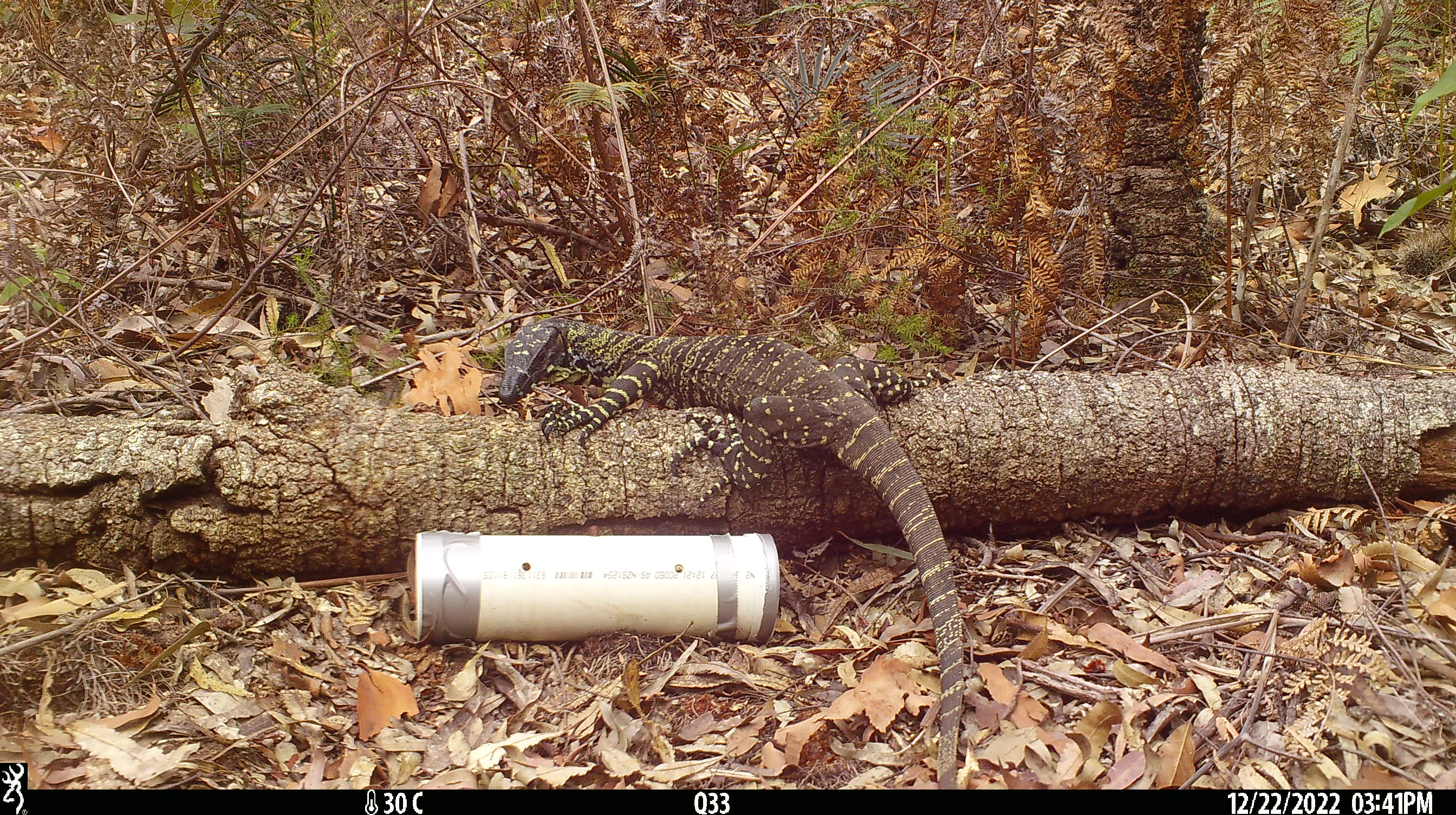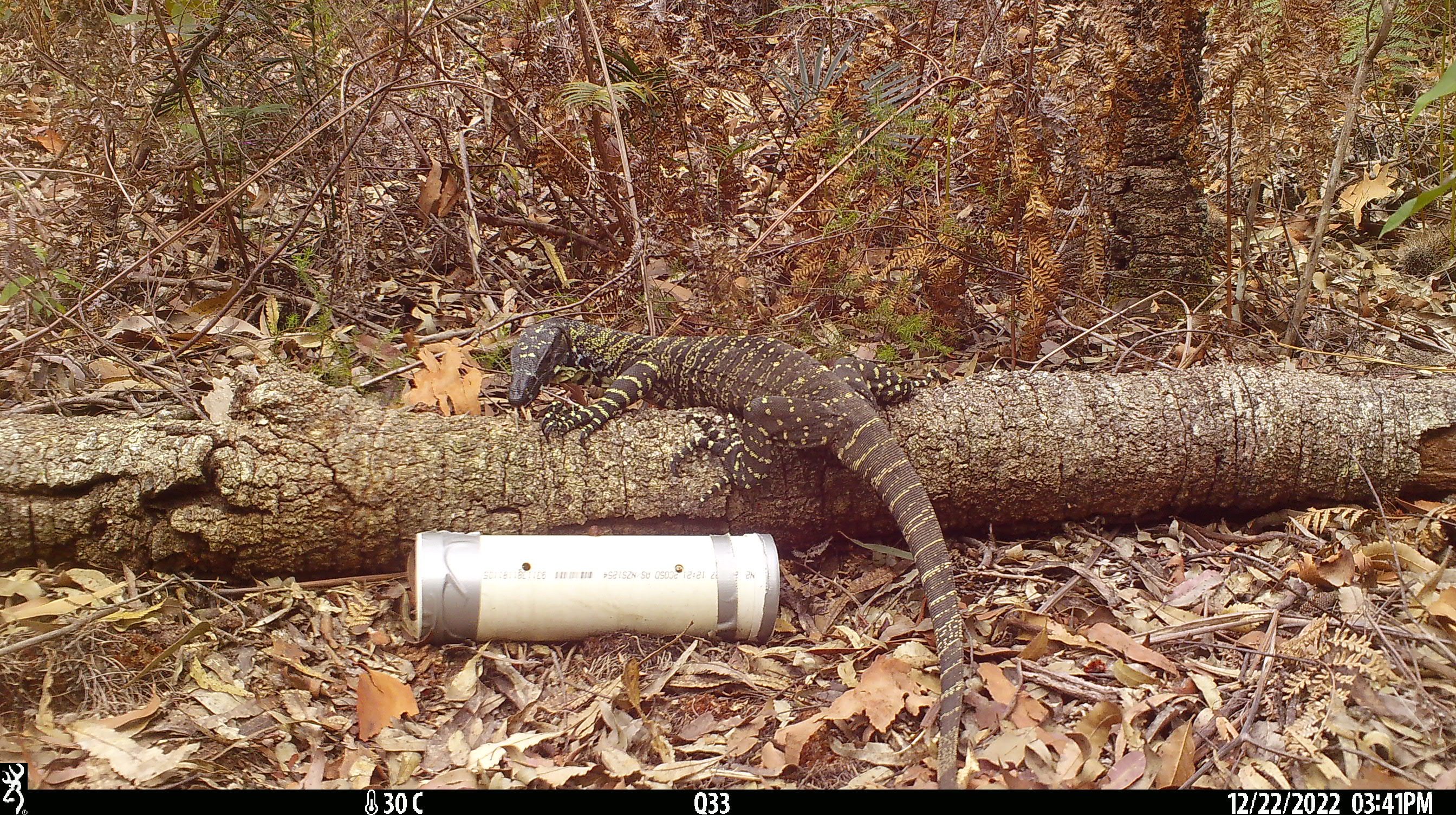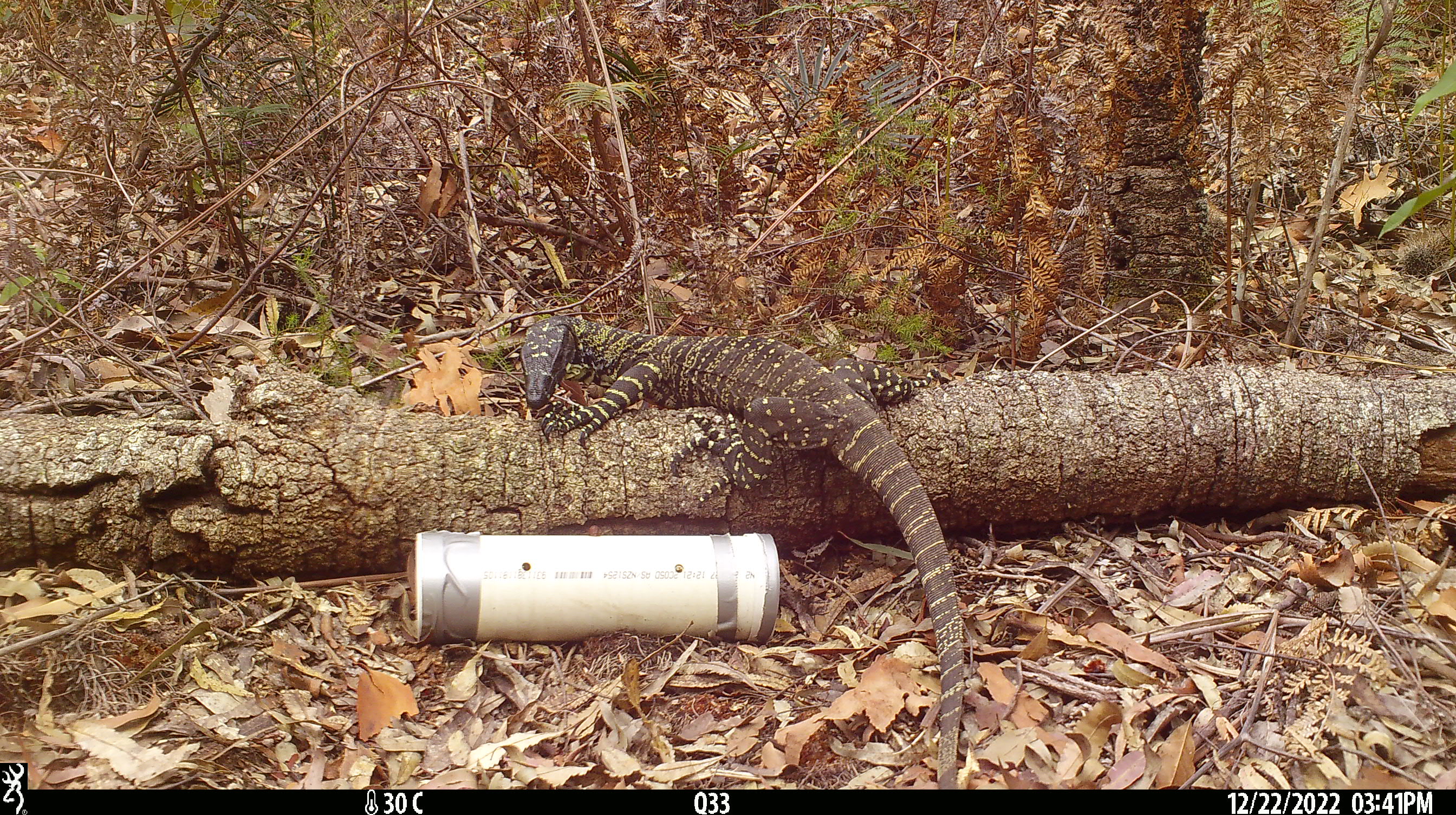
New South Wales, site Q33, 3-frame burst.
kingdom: Animalia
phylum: Chordata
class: Reptilia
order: Squamata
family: Varanidae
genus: Varanus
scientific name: Varanus varius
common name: lace monitor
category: goanna